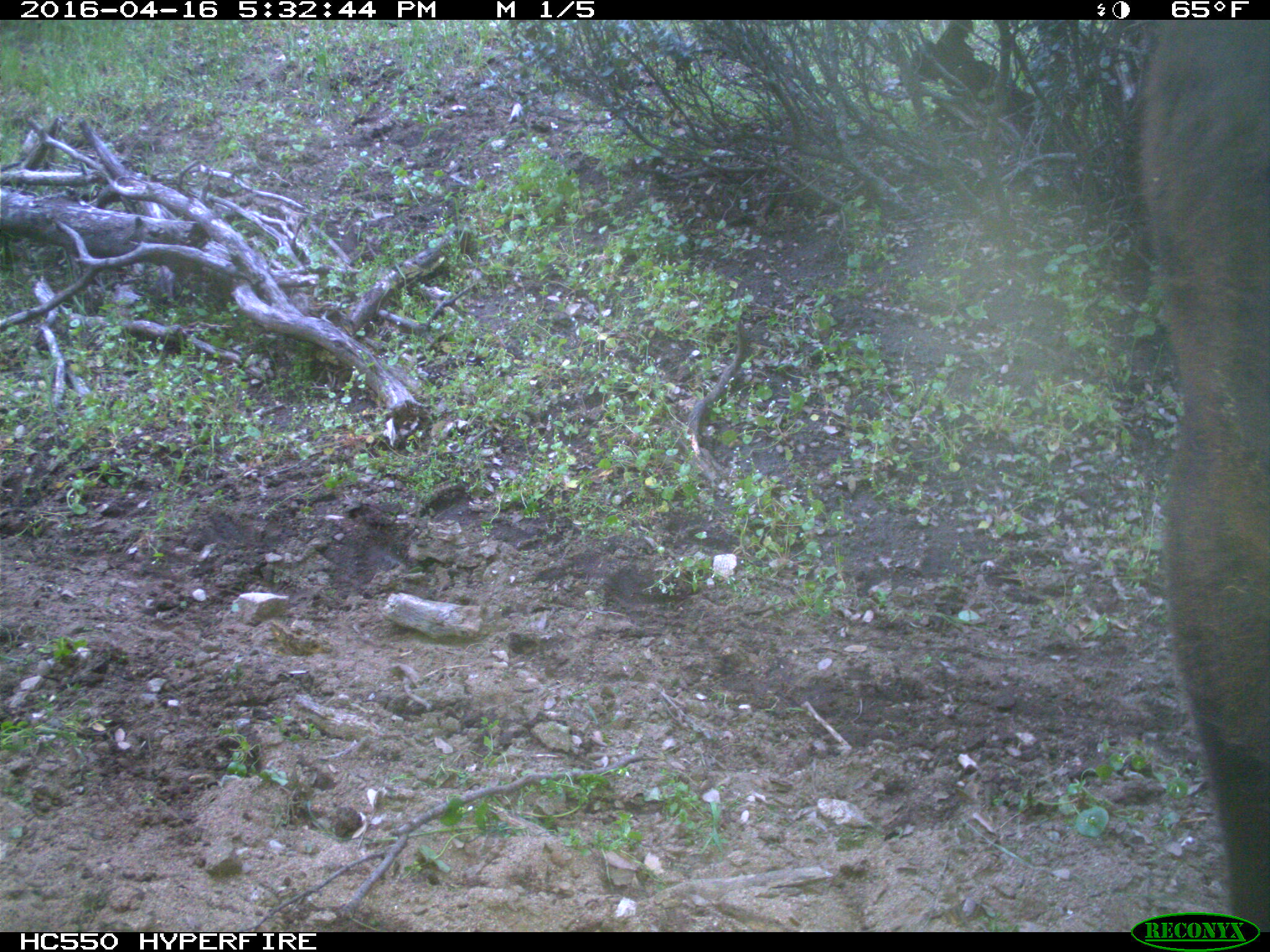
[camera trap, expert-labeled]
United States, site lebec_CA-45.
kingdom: Animalia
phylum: Chordata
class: Mammalia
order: Artiodactyla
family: Bovidae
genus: Bos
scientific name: Bos taurus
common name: domestic cow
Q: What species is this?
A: Bos taurus (domestic cow).